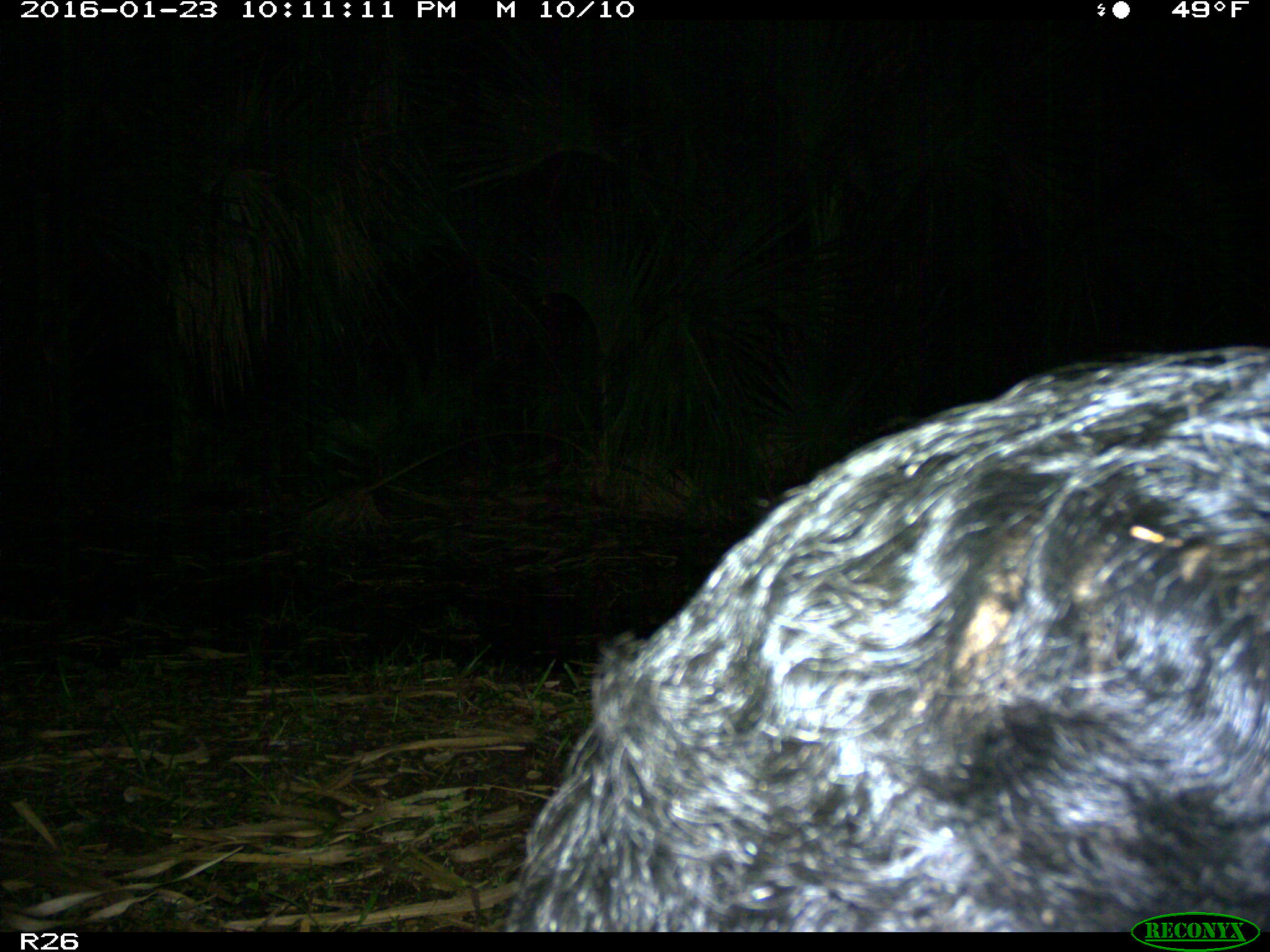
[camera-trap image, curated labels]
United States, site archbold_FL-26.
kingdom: Animalia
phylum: Chordata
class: Mammalia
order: Artiodactyla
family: Suidae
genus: Sus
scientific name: Sus scrofa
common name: wild boar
Sus scrofa (wild boar).